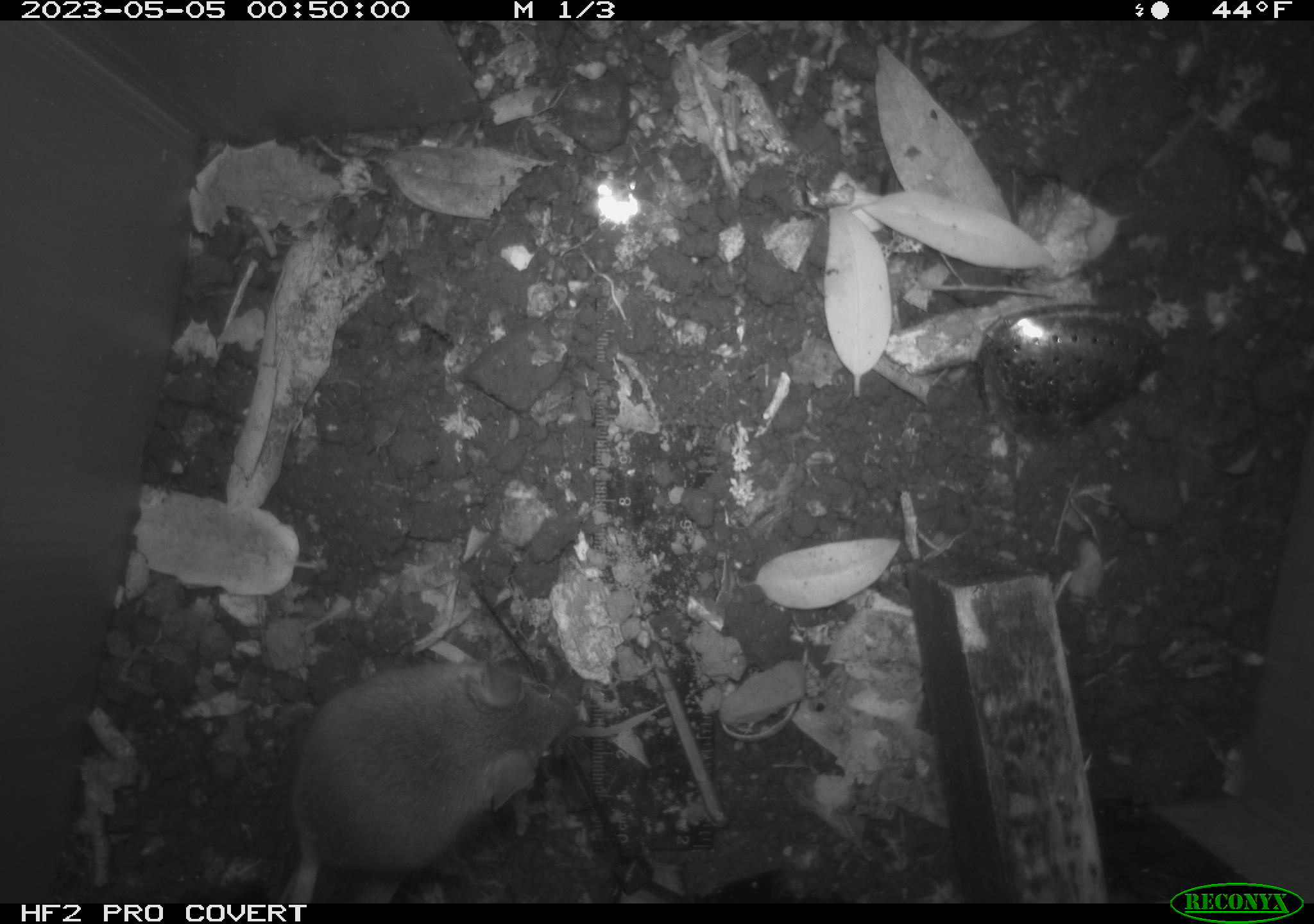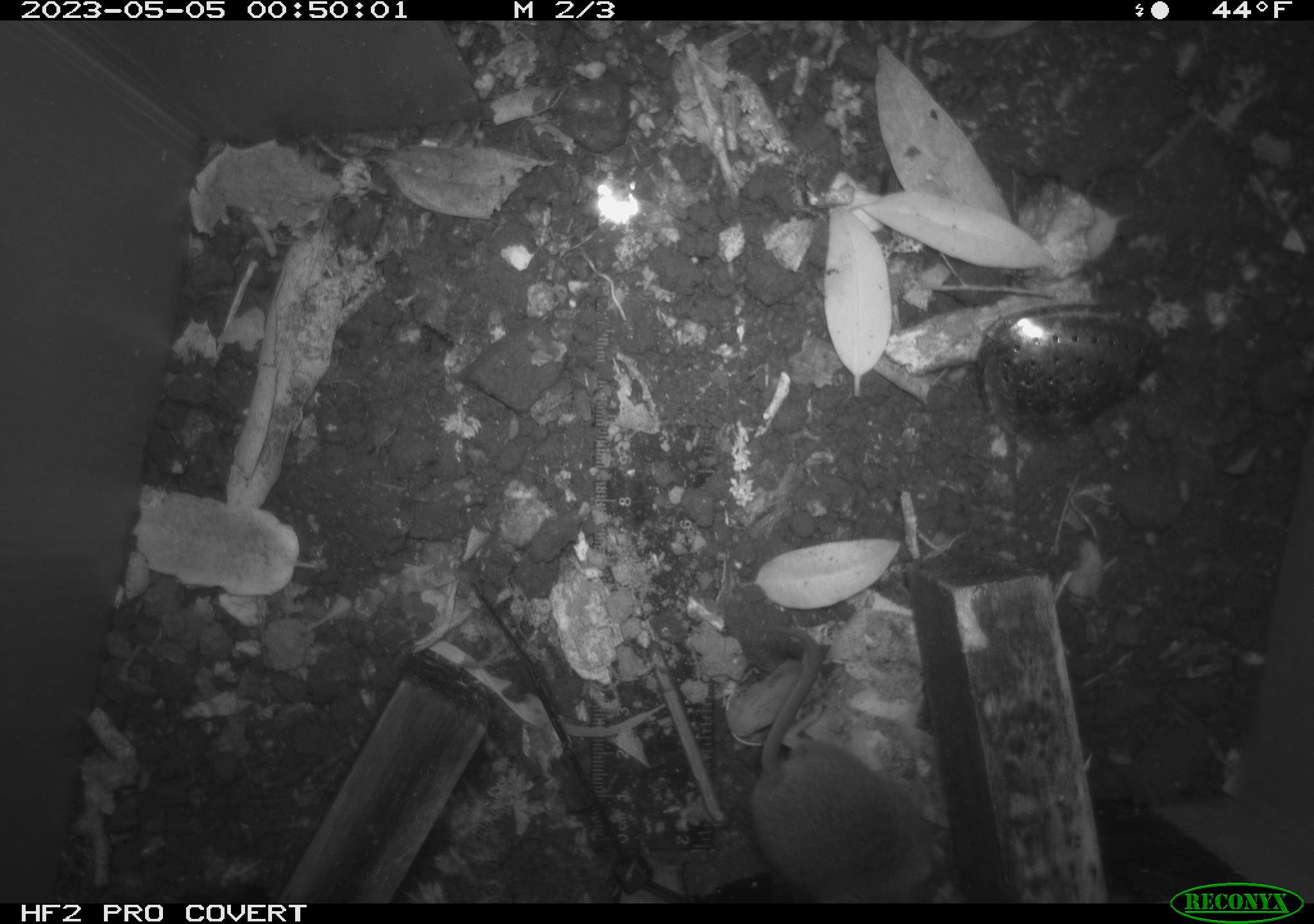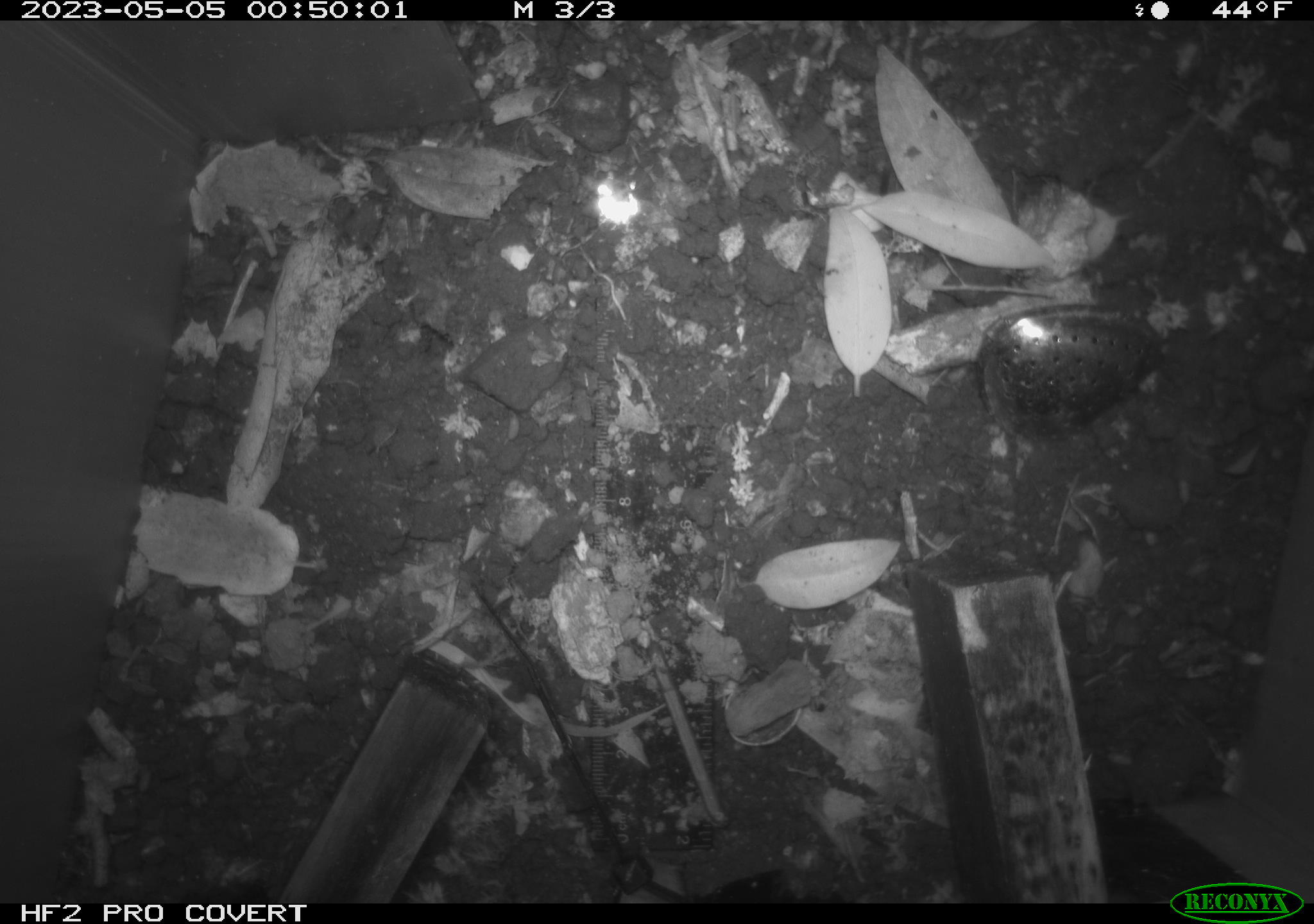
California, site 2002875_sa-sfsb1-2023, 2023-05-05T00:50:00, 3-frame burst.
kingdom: Animalia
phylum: Chordata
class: Mammalia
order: Rodentia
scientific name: Rodentia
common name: mouse species